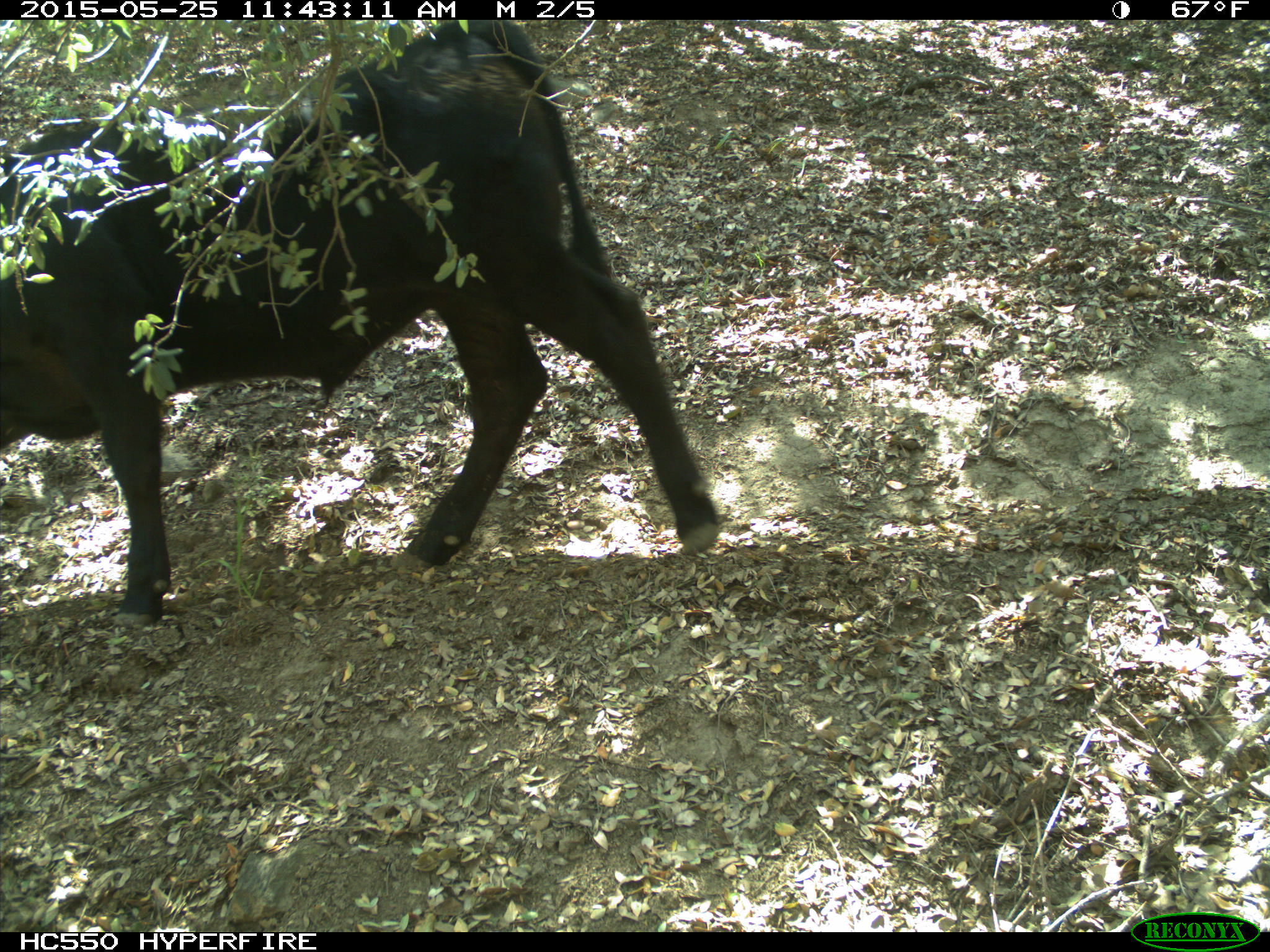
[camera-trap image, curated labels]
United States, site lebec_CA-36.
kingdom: Animalia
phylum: Chordata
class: Mammalia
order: Artiodactyla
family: Bovidae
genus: Bos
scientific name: Bos taurus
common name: domestic cow